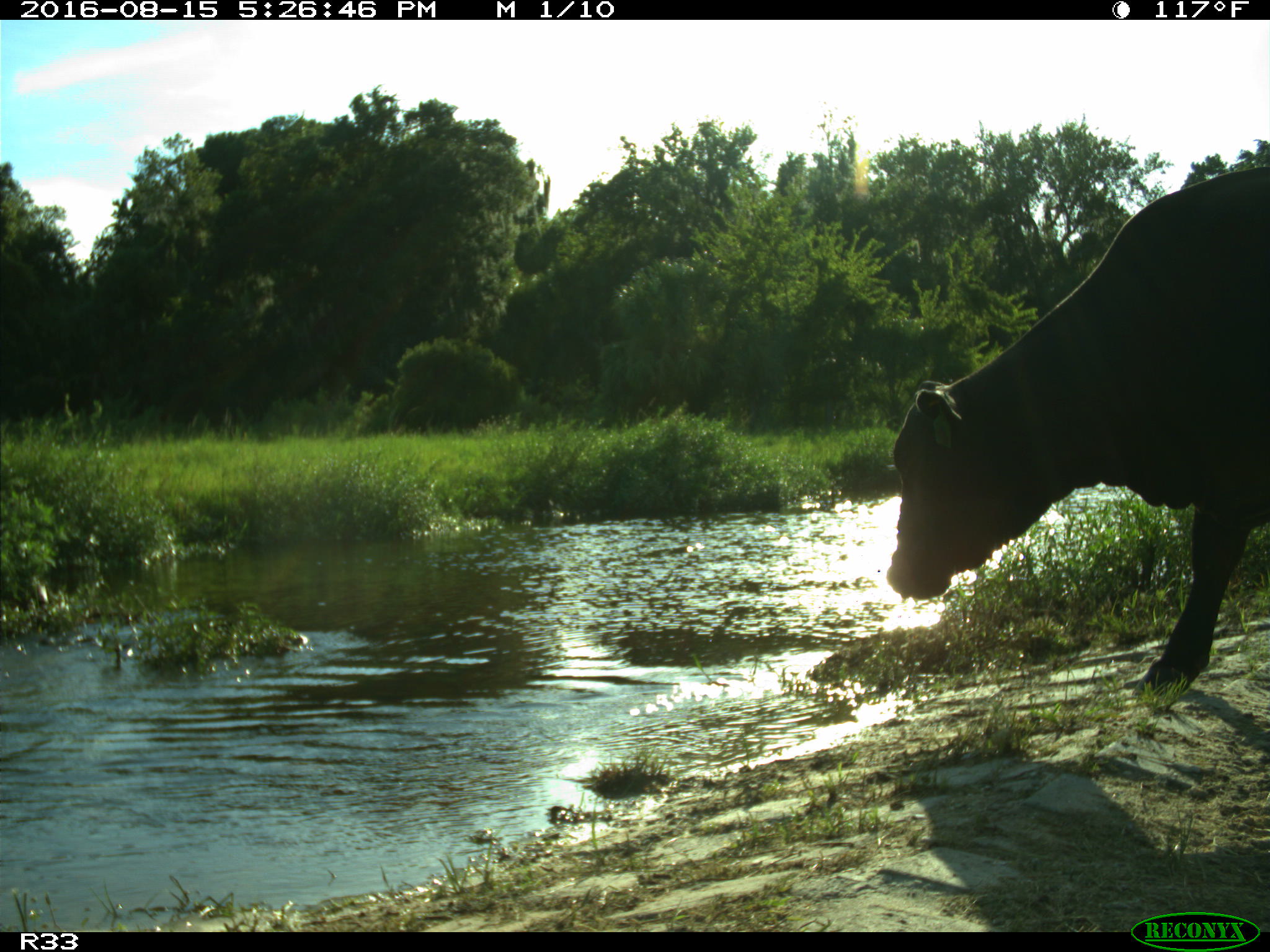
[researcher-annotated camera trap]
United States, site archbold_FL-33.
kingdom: Animalia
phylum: Chordata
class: Mammalia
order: Artiodactyla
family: Bovidae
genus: Bos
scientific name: Bos taurus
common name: domestic cow